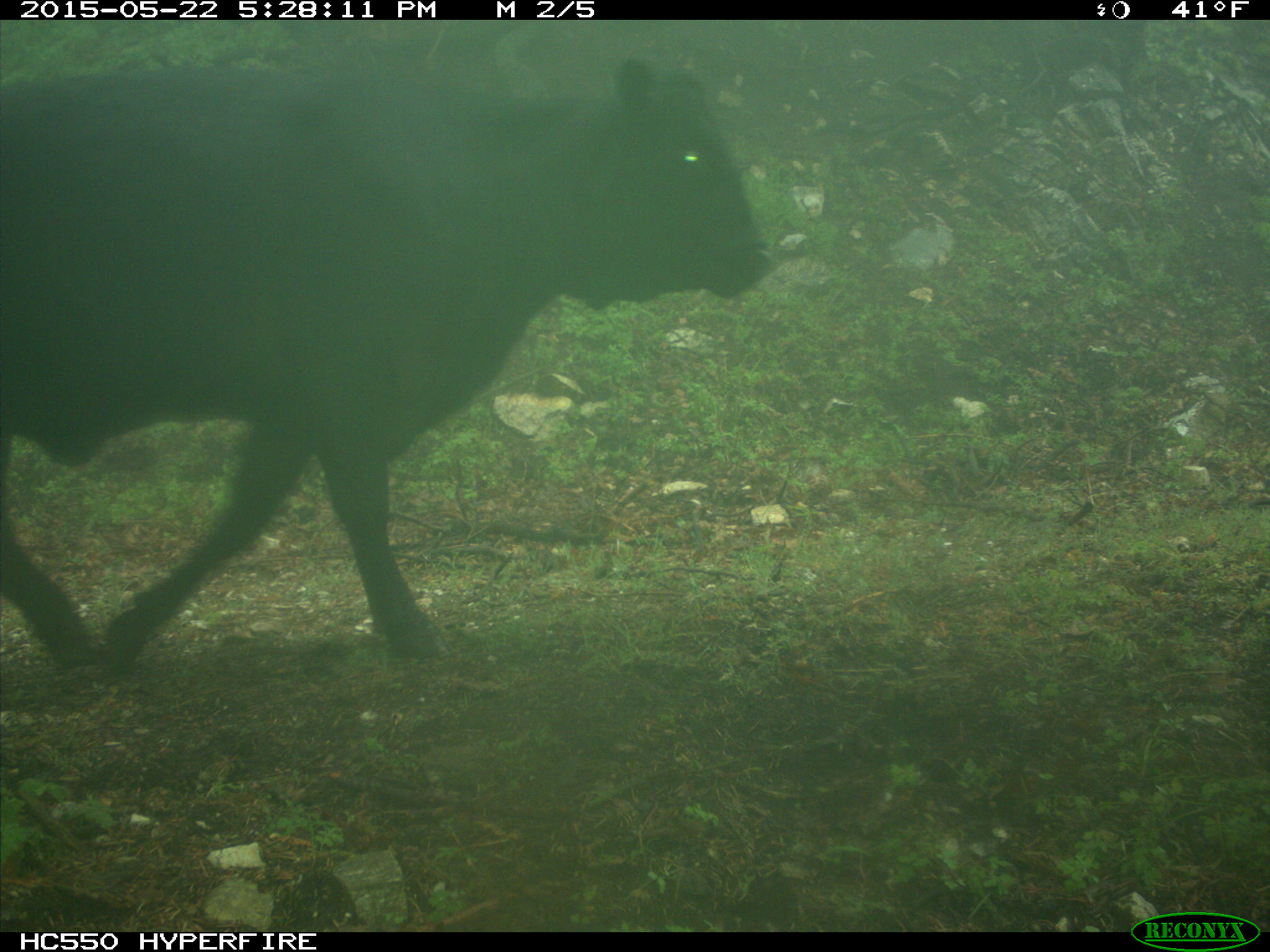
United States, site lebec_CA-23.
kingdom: Animalia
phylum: Chordata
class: Mammalia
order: Artiodactyla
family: Bovidae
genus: Bos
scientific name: Bos taurus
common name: domestic cow